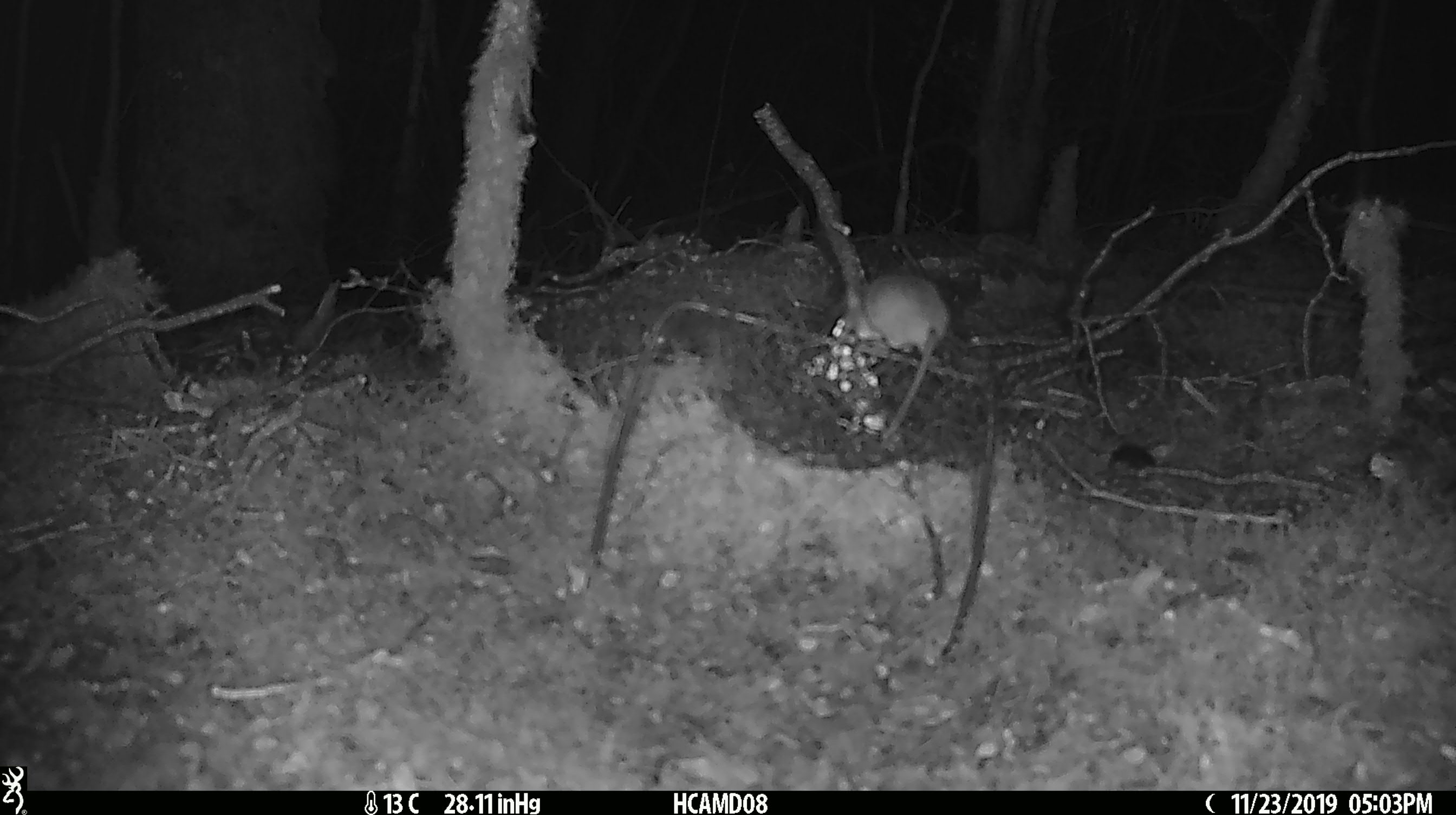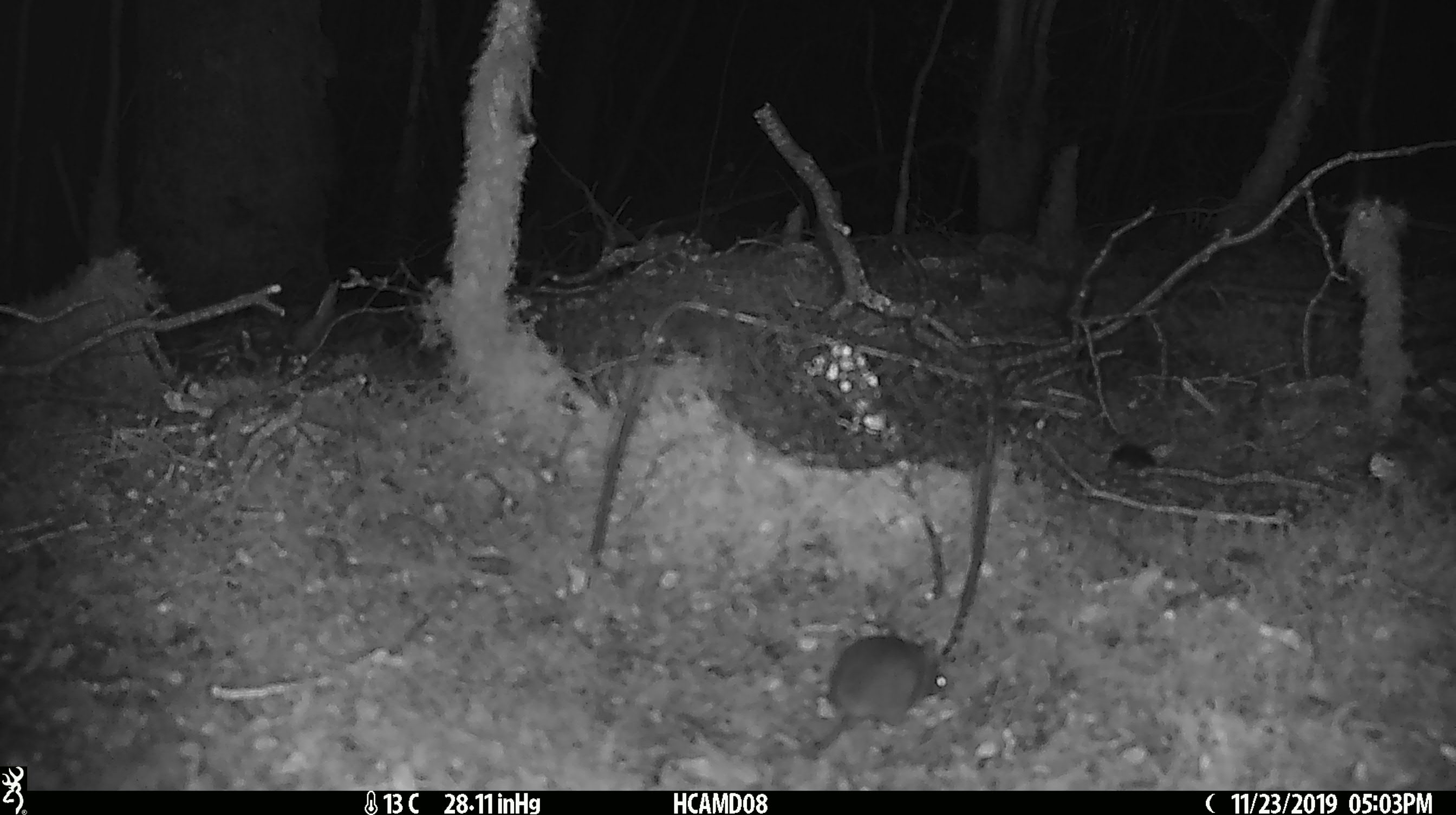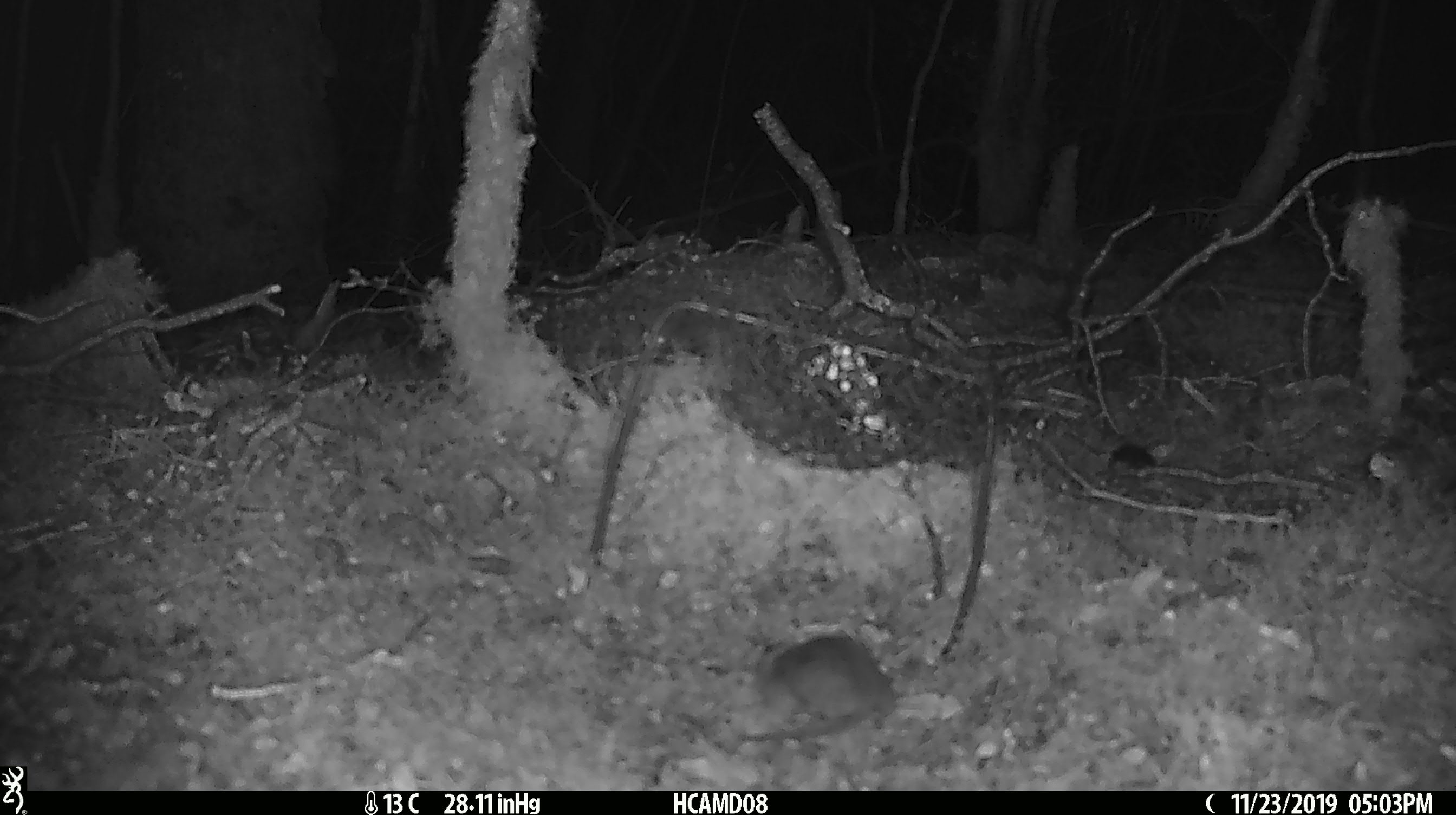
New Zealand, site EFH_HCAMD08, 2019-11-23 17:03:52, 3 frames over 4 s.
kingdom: Animalia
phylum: Chordata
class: Mammalia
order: Rodentia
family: Muridae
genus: Mus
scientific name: Mus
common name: mouse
Mouse (Mus).